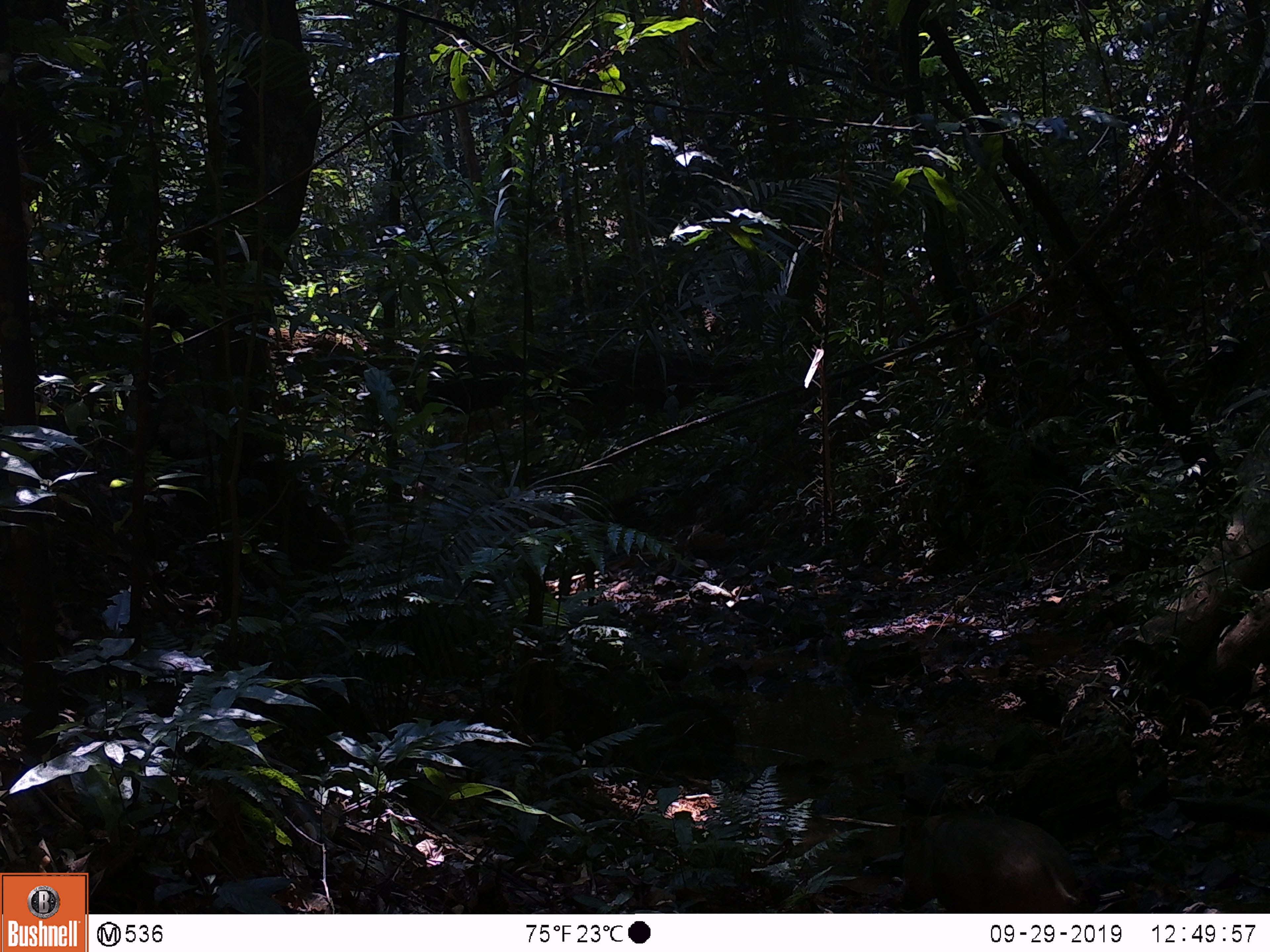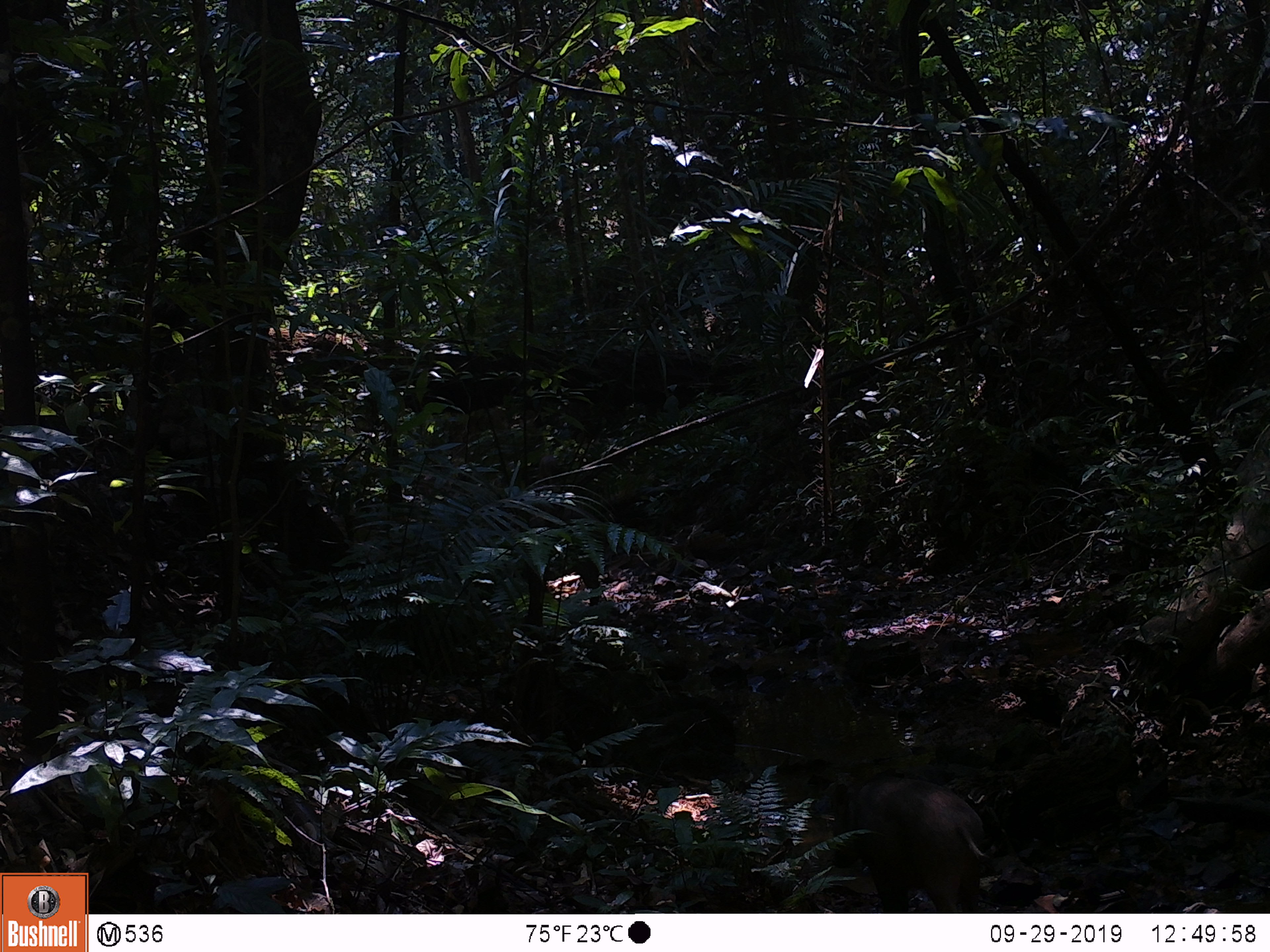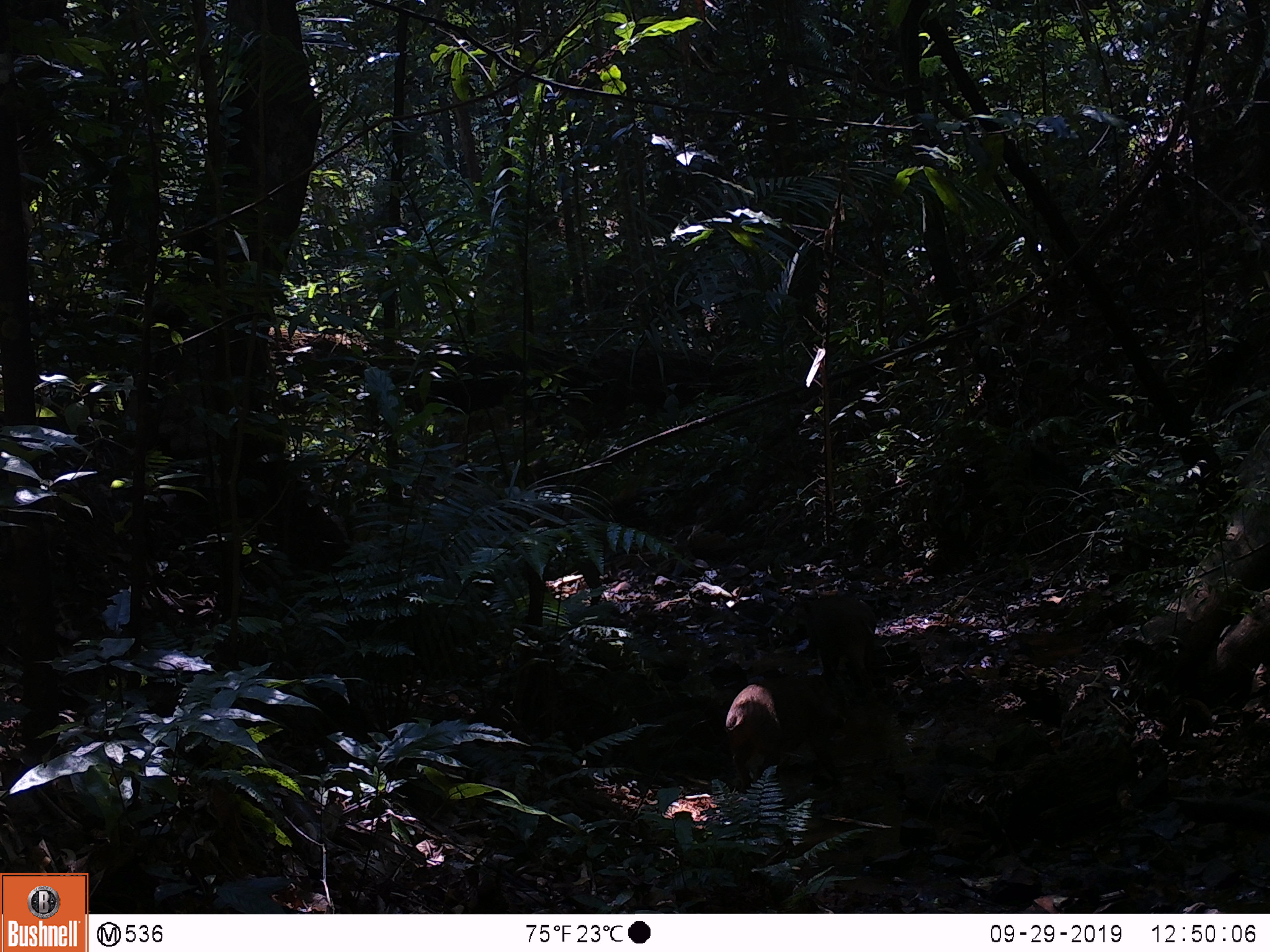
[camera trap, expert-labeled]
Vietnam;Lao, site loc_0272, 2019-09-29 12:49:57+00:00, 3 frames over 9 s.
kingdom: Animalia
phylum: Chordata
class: Mammalia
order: Artiodactyla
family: Suidae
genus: Sus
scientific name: Sus scrofa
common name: eurasian wild pig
Eurasian wild pig (Sus scrofa). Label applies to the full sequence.